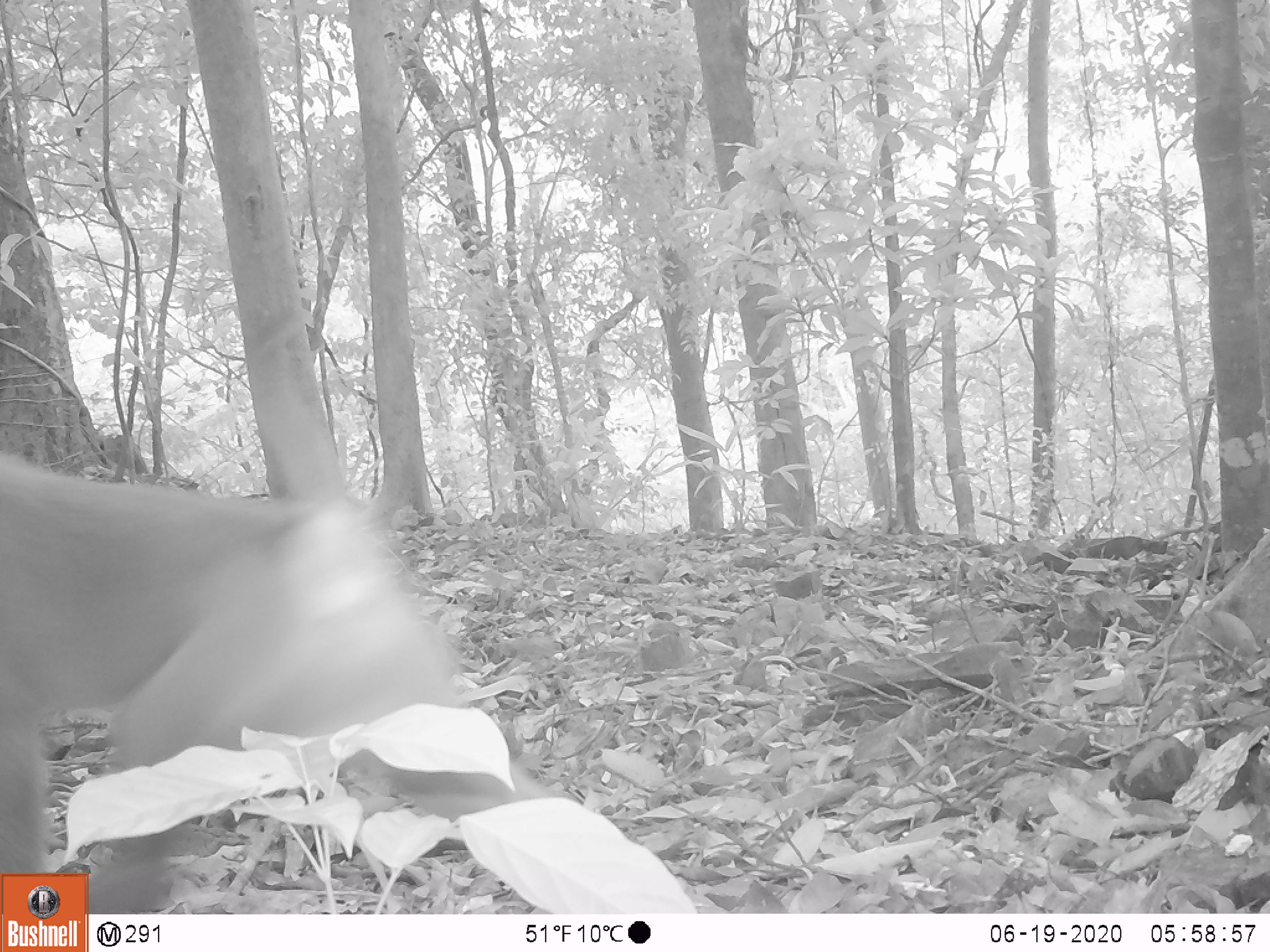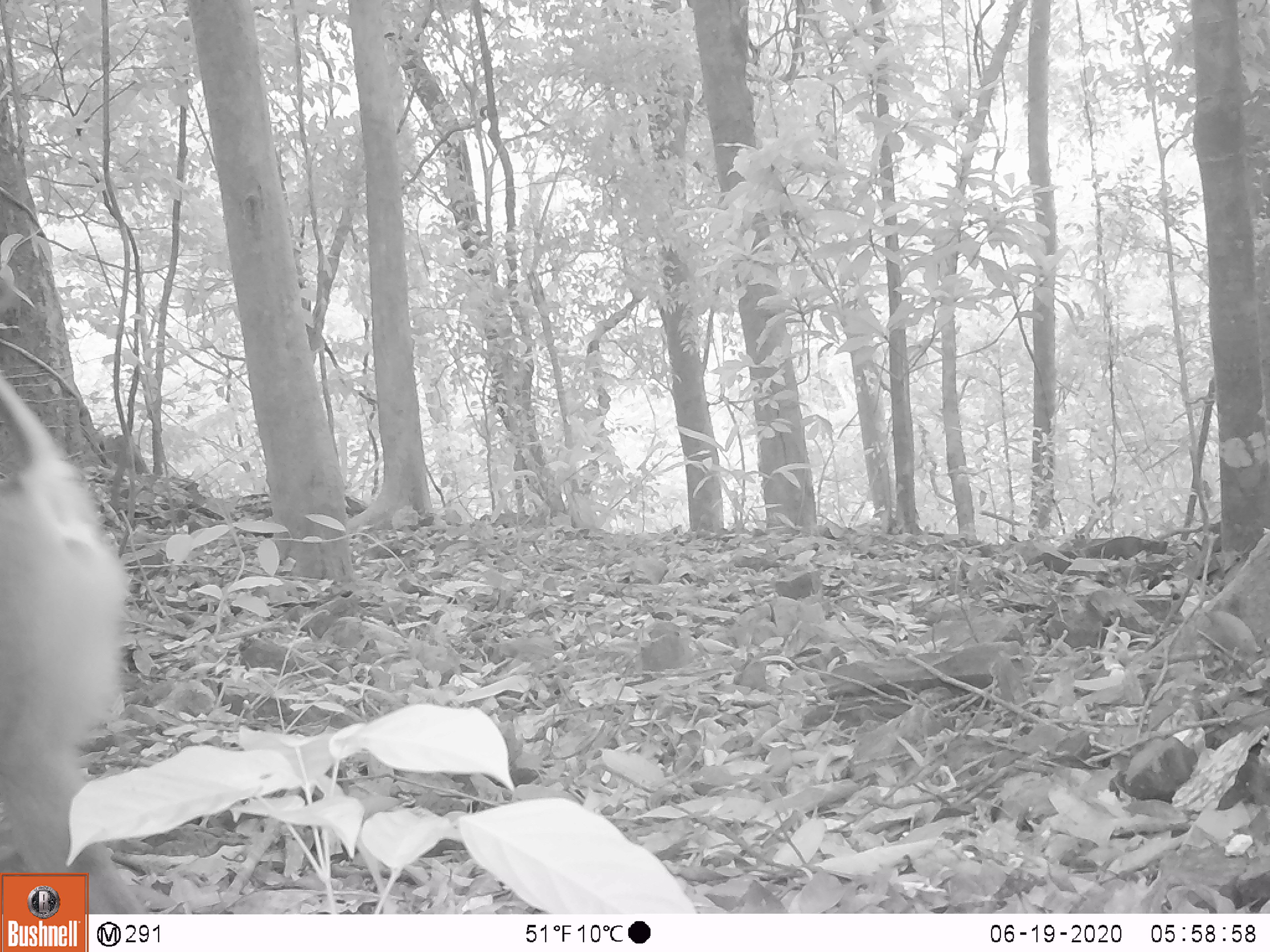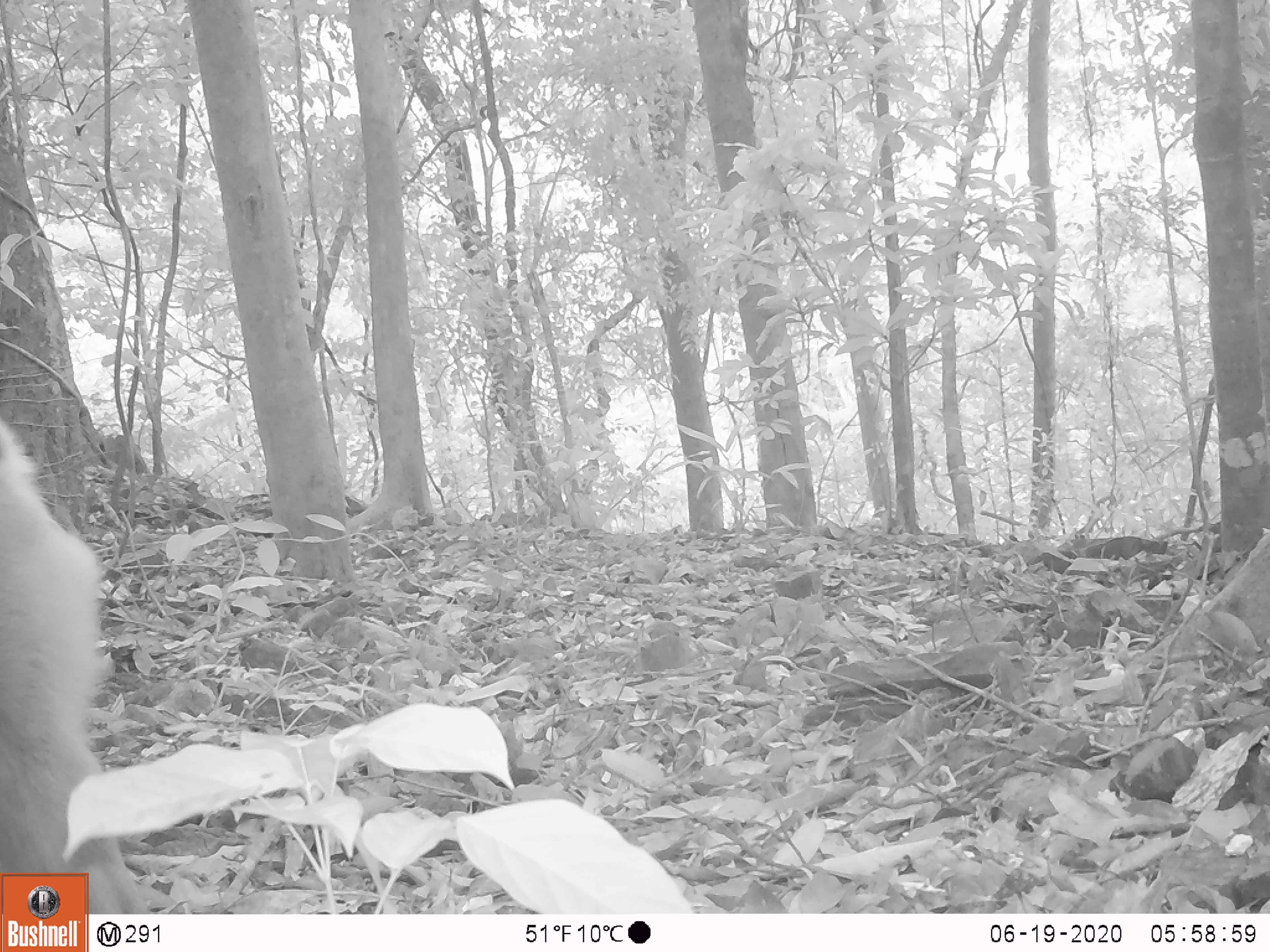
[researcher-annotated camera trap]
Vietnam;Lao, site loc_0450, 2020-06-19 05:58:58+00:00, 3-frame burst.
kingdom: Animalia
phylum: Chordata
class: Mammalia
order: Primates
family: Cercopithecidae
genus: Macaca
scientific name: Macaca nemestrina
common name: pig-tailed macaque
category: pig tailed macaque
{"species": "pig tailed macaque (pig-tailed macaque) (Macaca nemestrina)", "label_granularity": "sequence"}